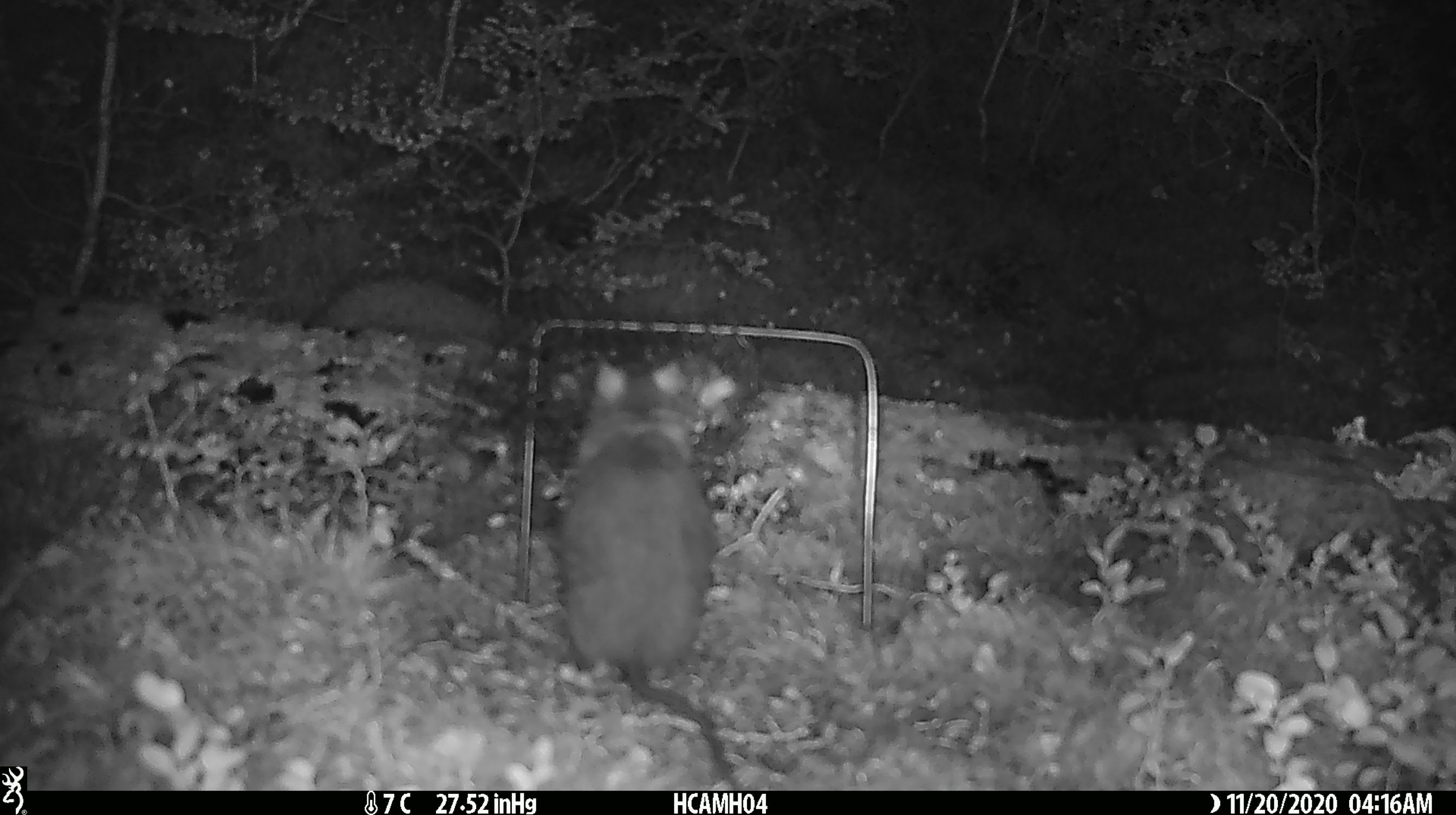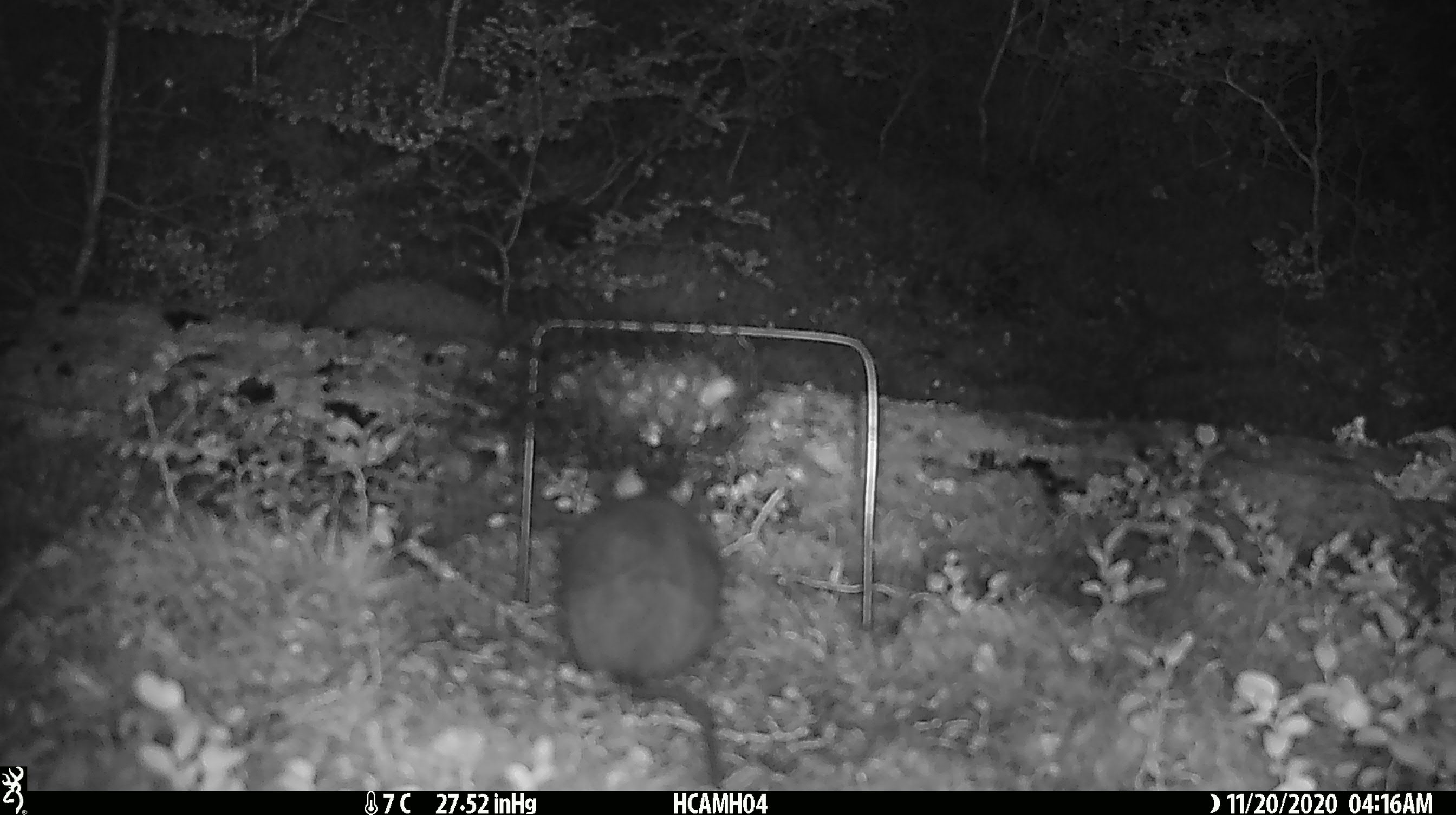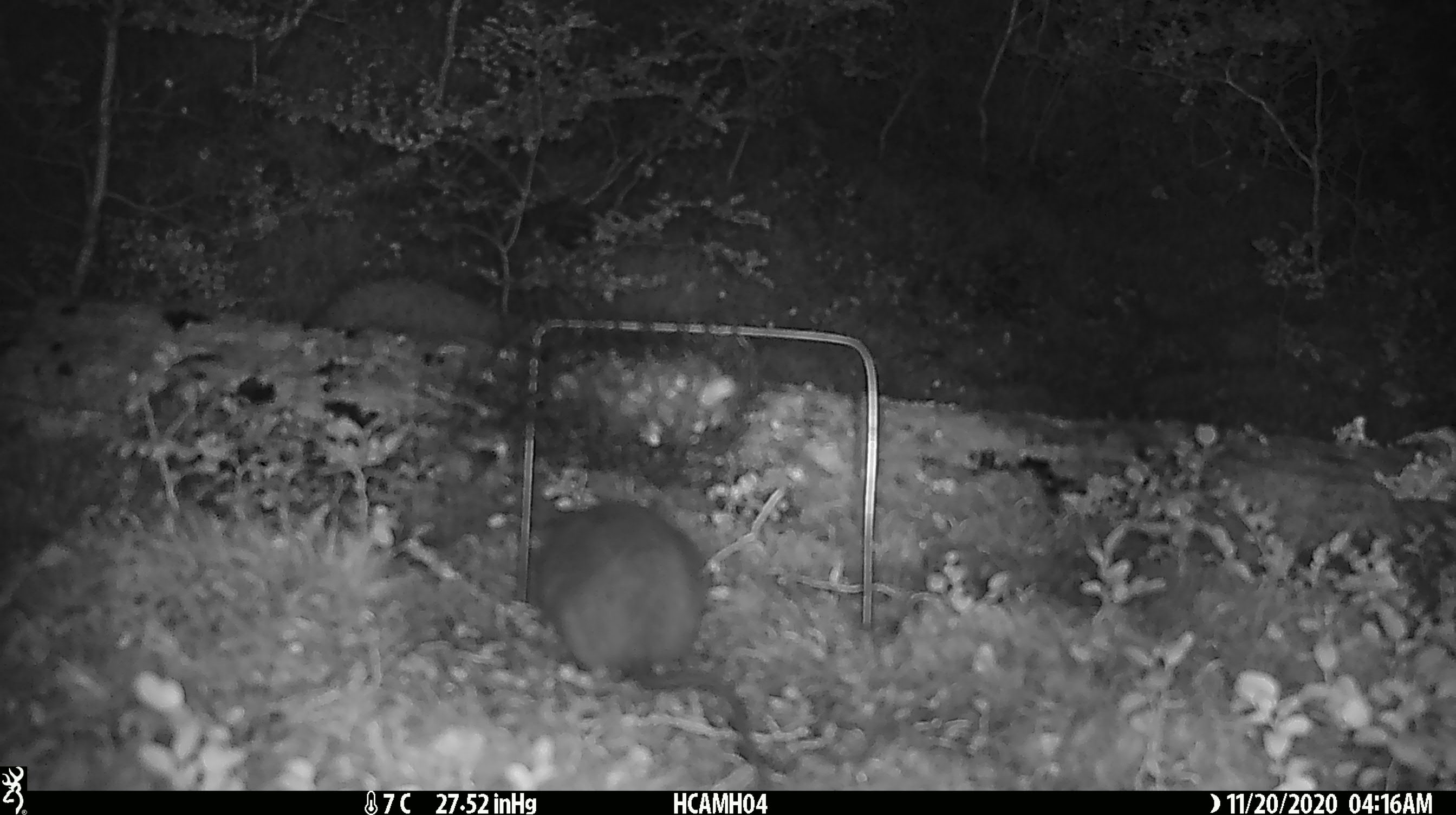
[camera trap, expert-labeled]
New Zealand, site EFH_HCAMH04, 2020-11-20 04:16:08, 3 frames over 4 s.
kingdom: Animalia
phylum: Chordata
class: Mammalia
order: Rodentia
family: Muridae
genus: Rattus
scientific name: Rattus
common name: rat